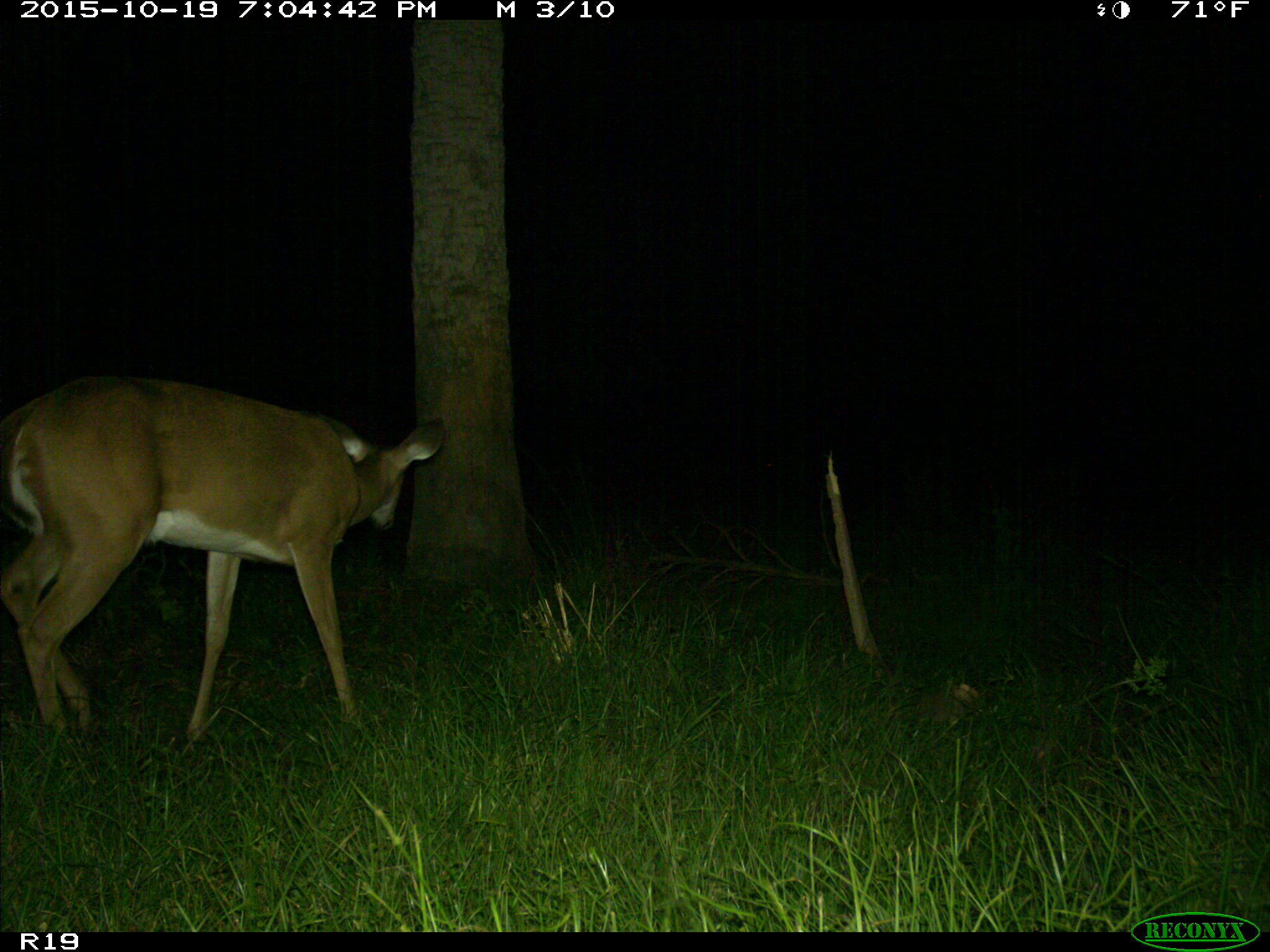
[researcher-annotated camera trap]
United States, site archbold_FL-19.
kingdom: Animalia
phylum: Chordata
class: Mammalia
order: Artiodactyla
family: Cervidae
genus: Odocoileus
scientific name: Odocoileus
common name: deer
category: unidentified deer